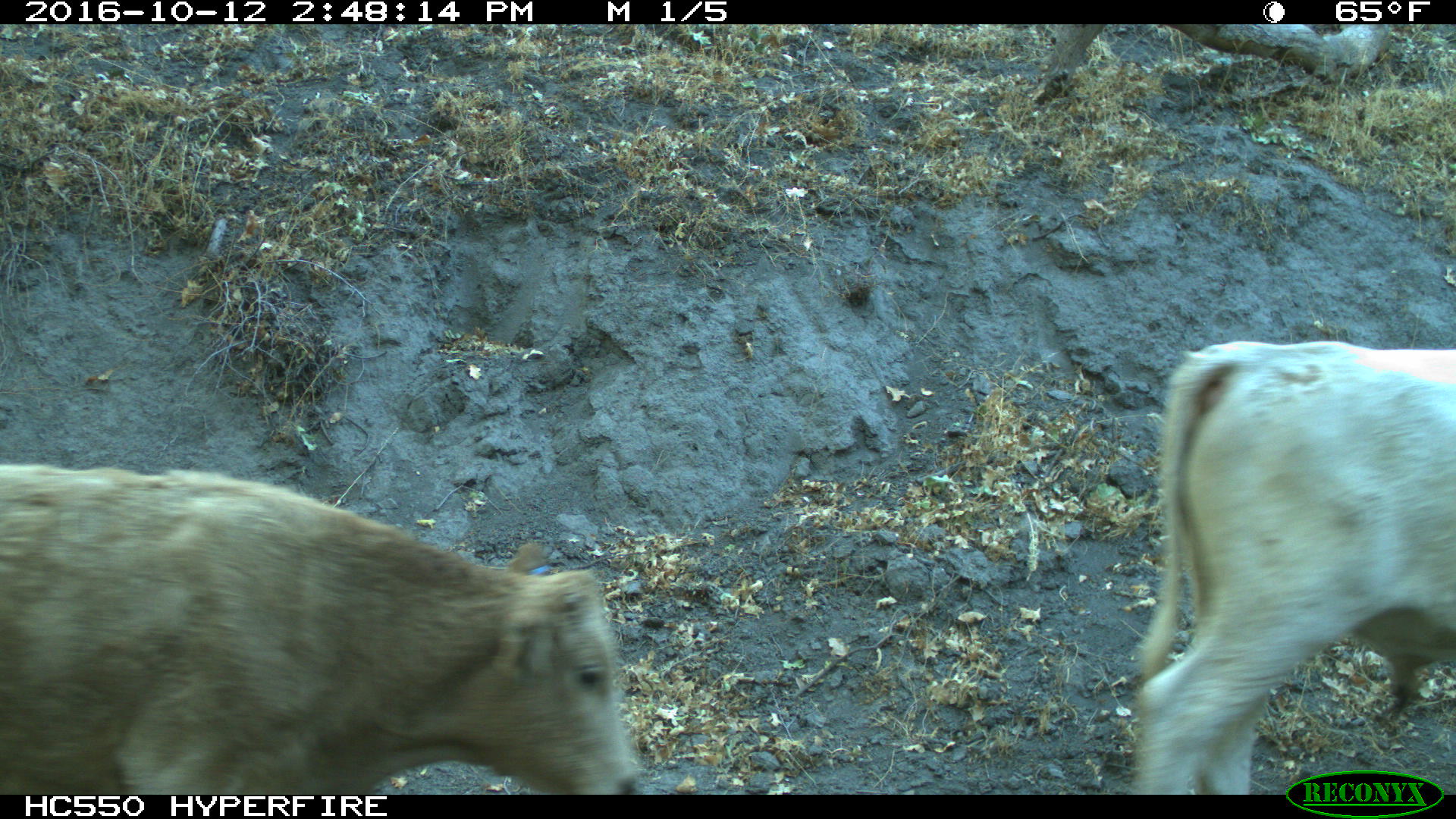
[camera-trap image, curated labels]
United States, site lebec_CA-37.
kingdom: Animalia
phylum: Chordata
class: Mammalia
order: Artiodactyla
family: Bovidae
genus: Bos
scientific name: Bos taurus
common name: domestic cow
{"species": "Bos taurus (domestic cow)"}